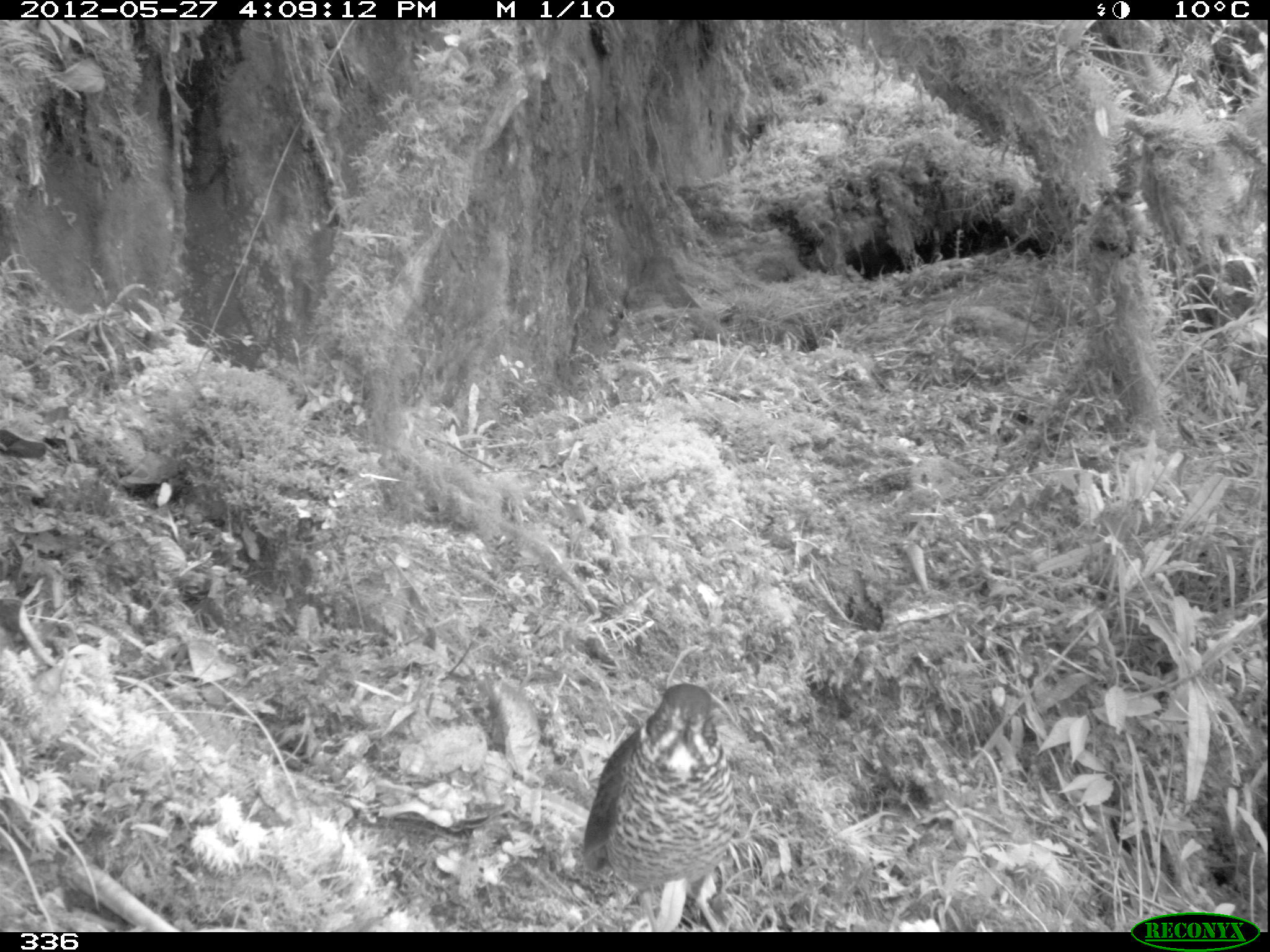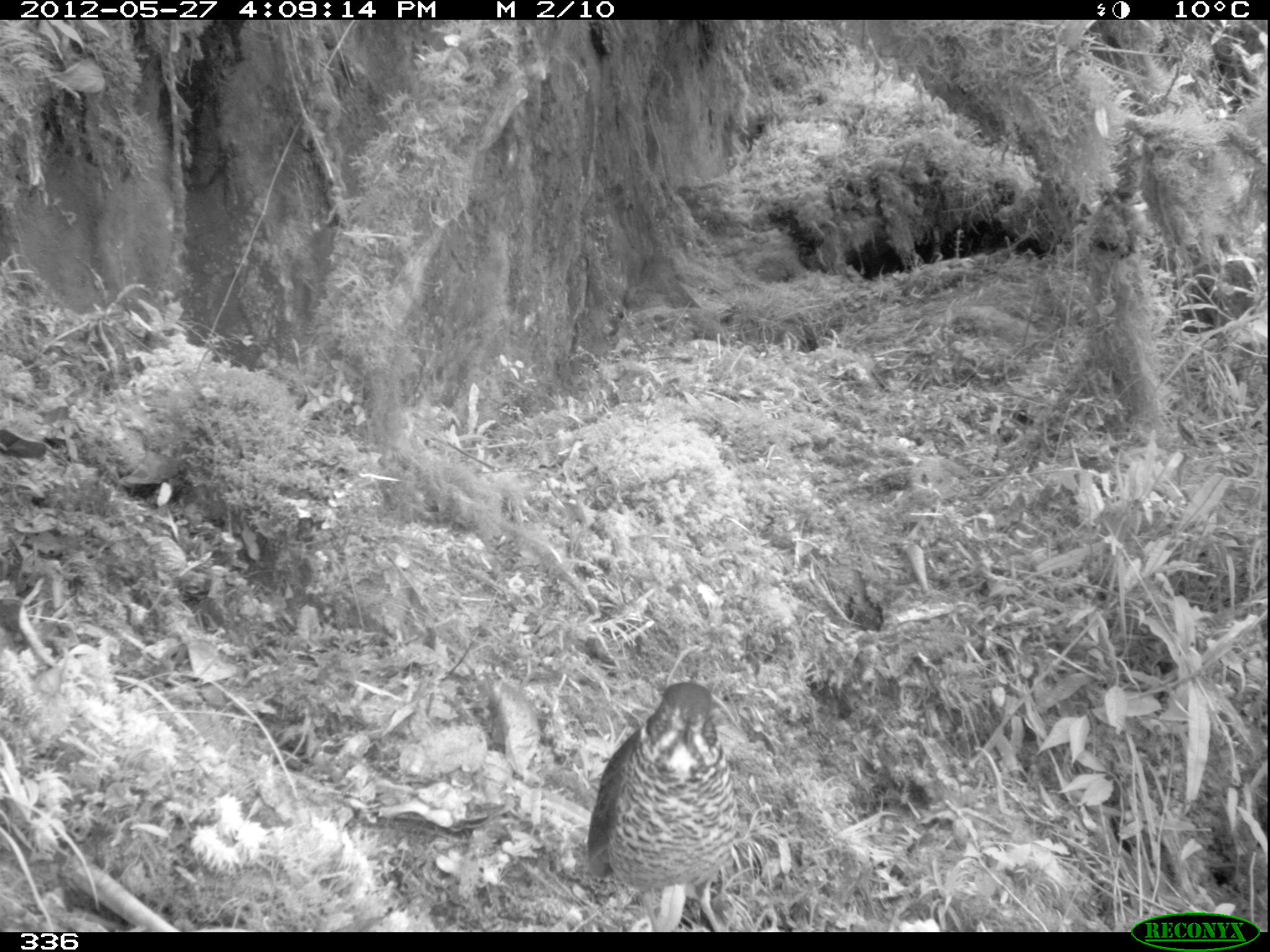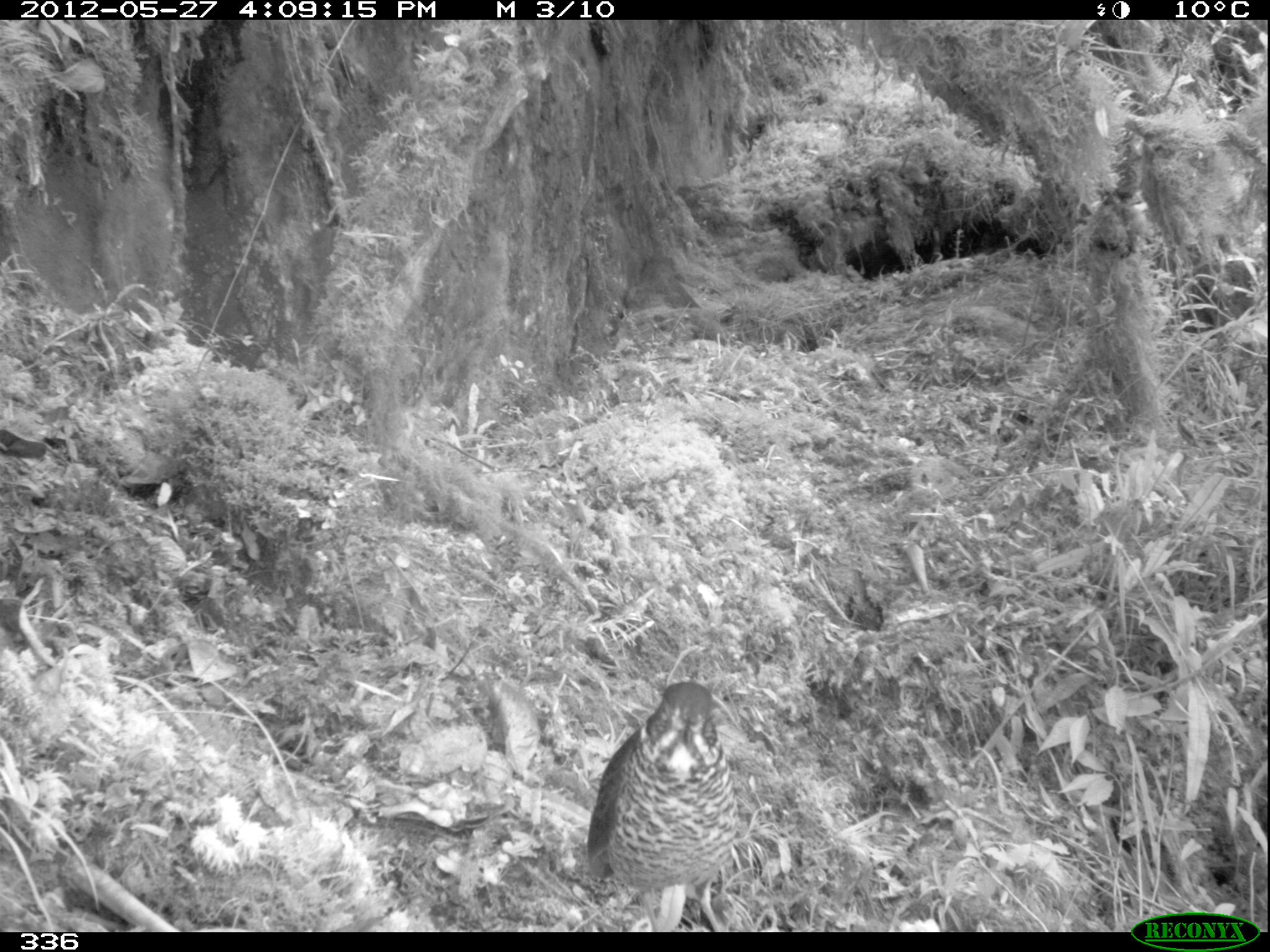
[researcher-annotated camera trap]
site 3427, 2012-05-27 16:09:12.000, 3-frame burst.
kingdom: Animalia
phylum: Chordata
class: Aves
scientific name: Aves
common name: bird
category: unknown bird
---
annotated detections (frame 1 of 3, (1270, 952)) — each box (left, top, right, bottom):
unknown bird: (582, 683, 740, 932)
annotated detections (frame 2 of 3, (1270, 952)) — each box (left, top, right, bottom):
unknown bird: (583, 679, 737, 930)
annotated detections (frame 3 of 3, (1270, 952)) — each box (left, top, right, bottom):
unknown bird: (585, 679, 736, 931)